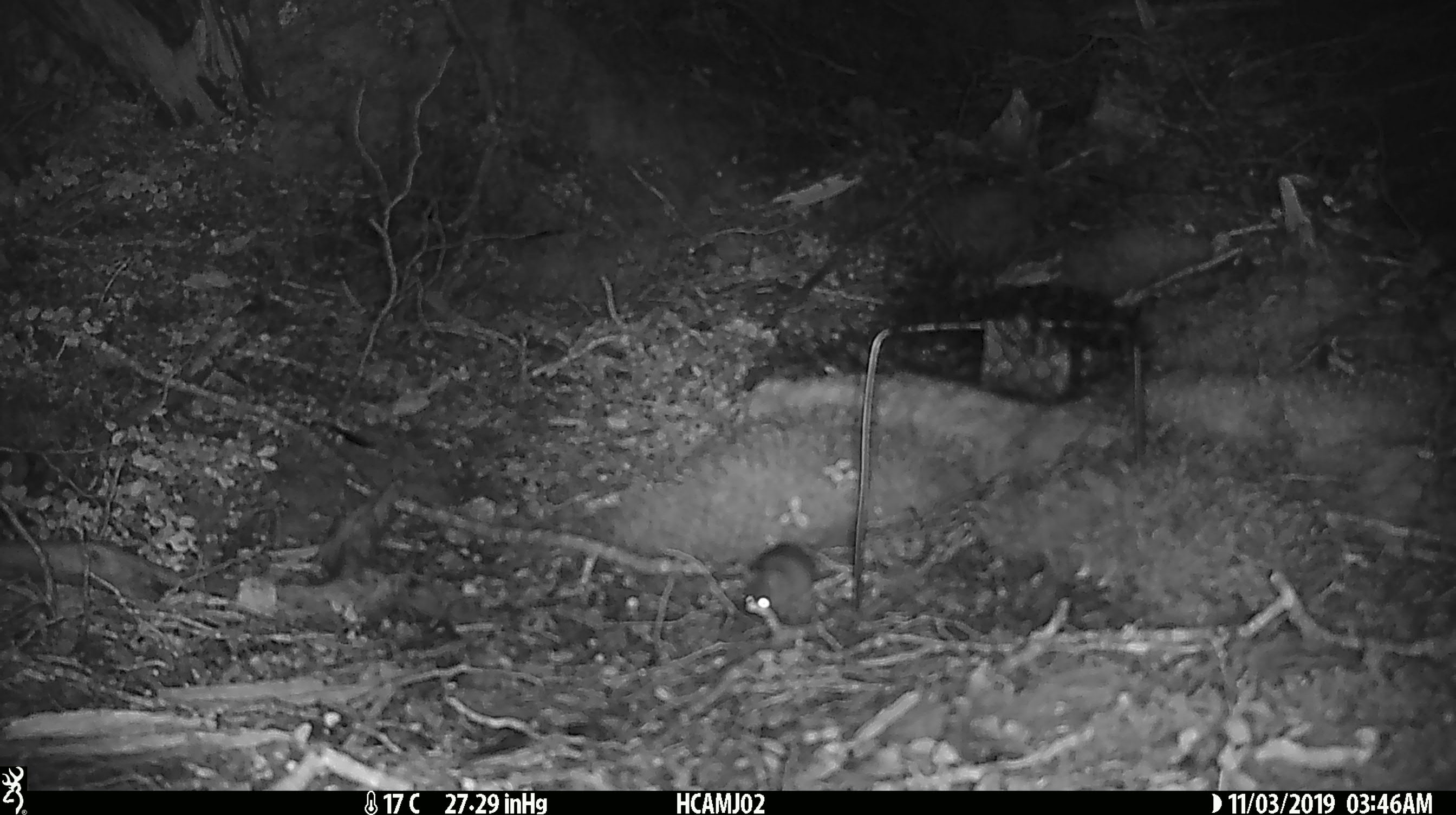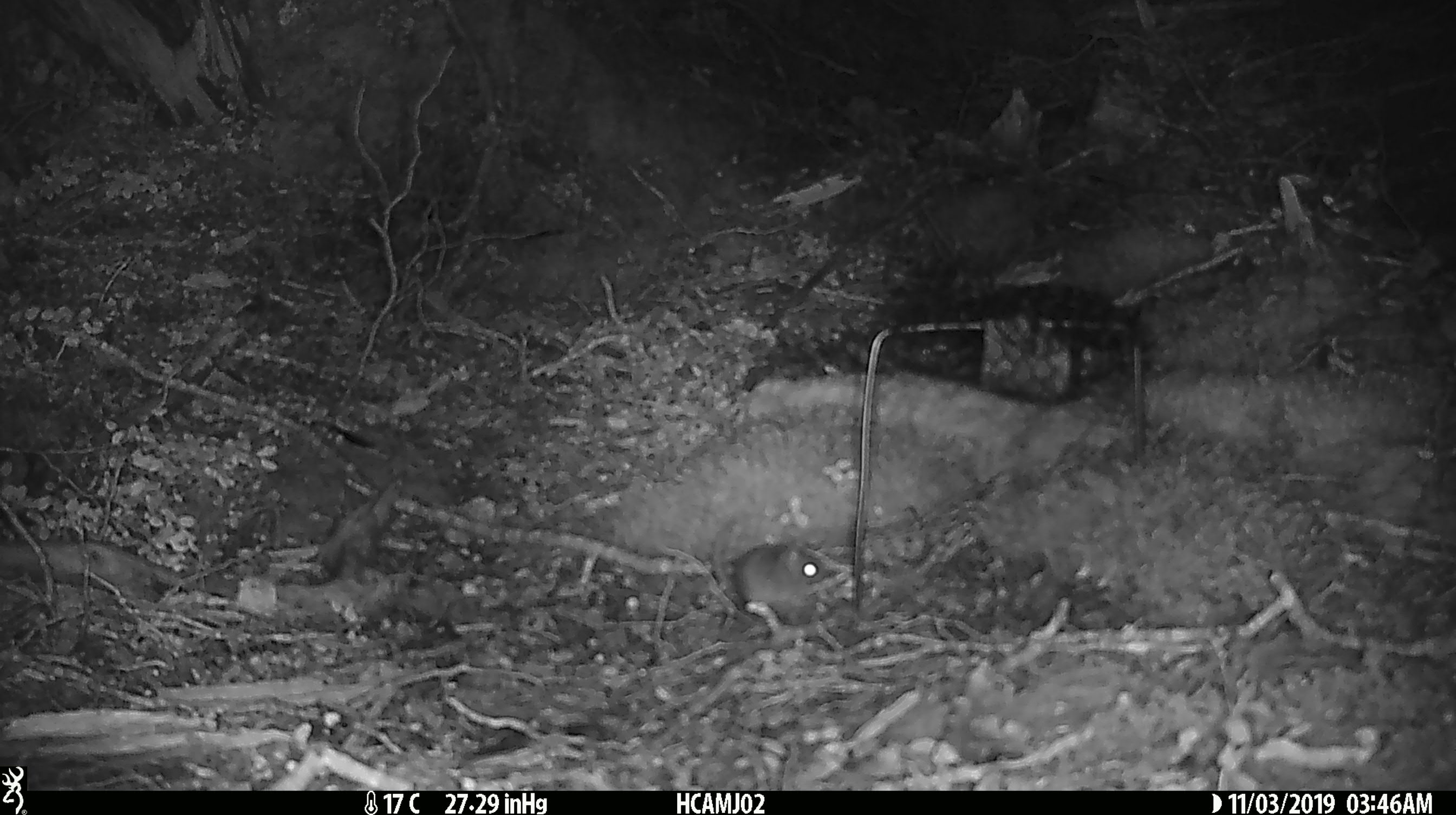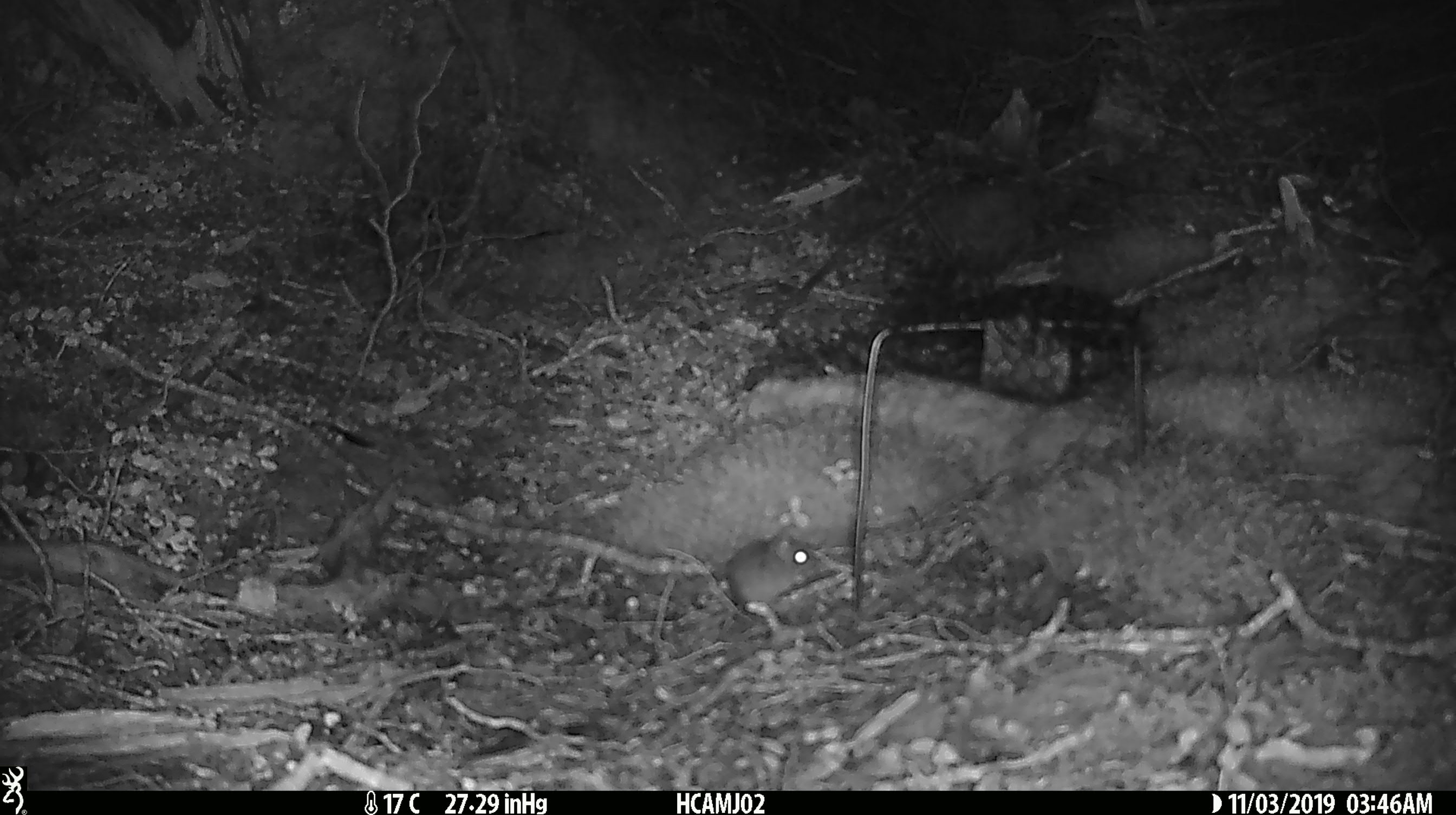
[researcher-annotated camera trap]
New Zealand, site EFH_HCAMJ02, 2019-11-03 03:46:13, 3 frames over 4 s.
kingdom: Animalia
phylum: Chordata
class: Mammalia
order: Rodentia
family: Muridae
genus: Mus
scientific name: Mus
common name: mouse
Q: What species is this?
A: Mouse (Mus).